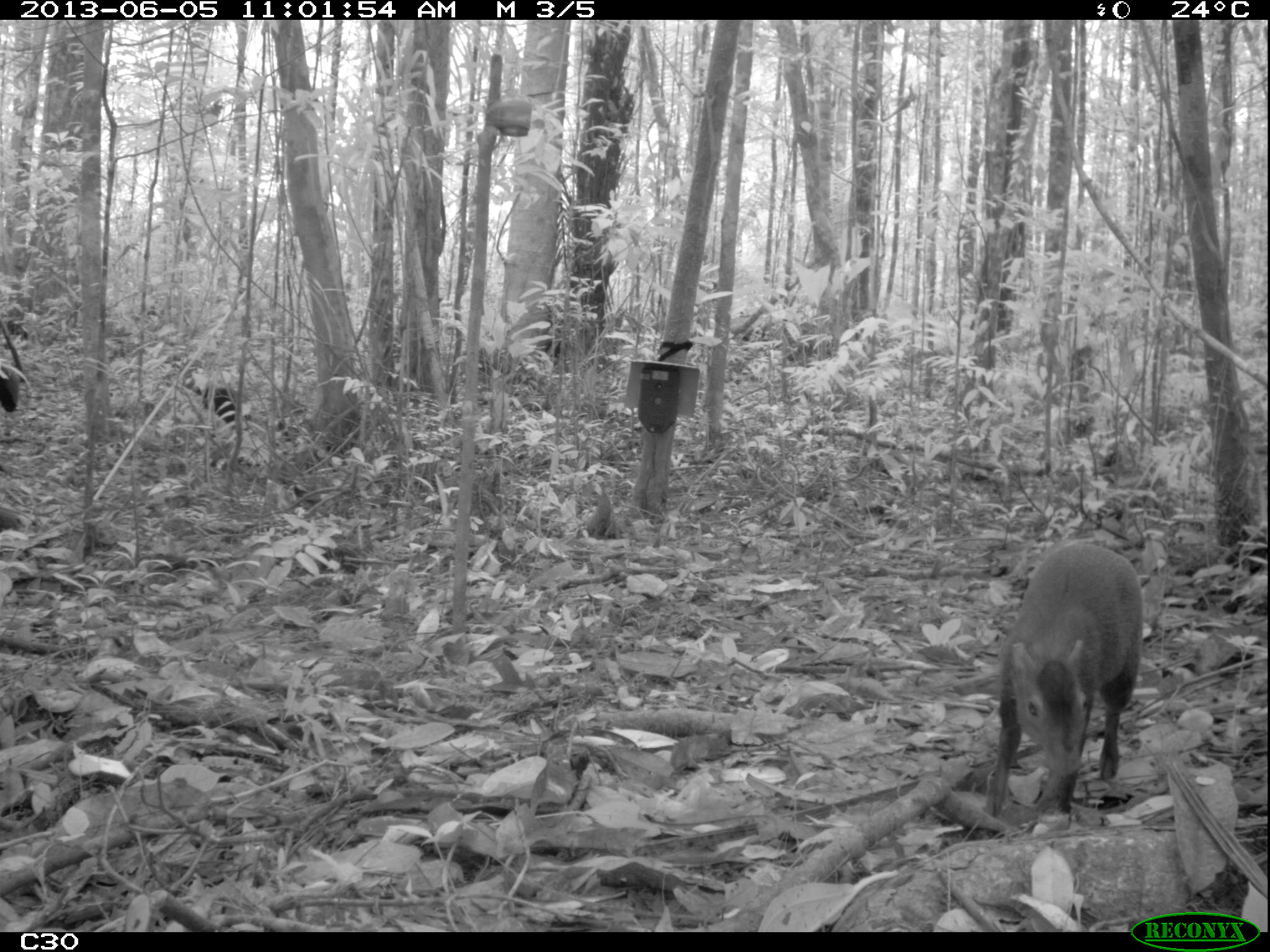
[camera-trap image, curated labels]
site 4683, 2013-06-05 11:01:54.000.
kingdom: Animalia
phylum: Chordata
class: Aves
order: Gruiformes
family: Psophiidae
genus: Psophia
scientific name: Psophia crepitans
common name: gray-winged trumpeter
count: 3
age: adult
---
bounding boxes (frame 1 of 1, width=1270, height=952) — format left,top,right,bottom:
psophia crepitans: 981,541,1144,823